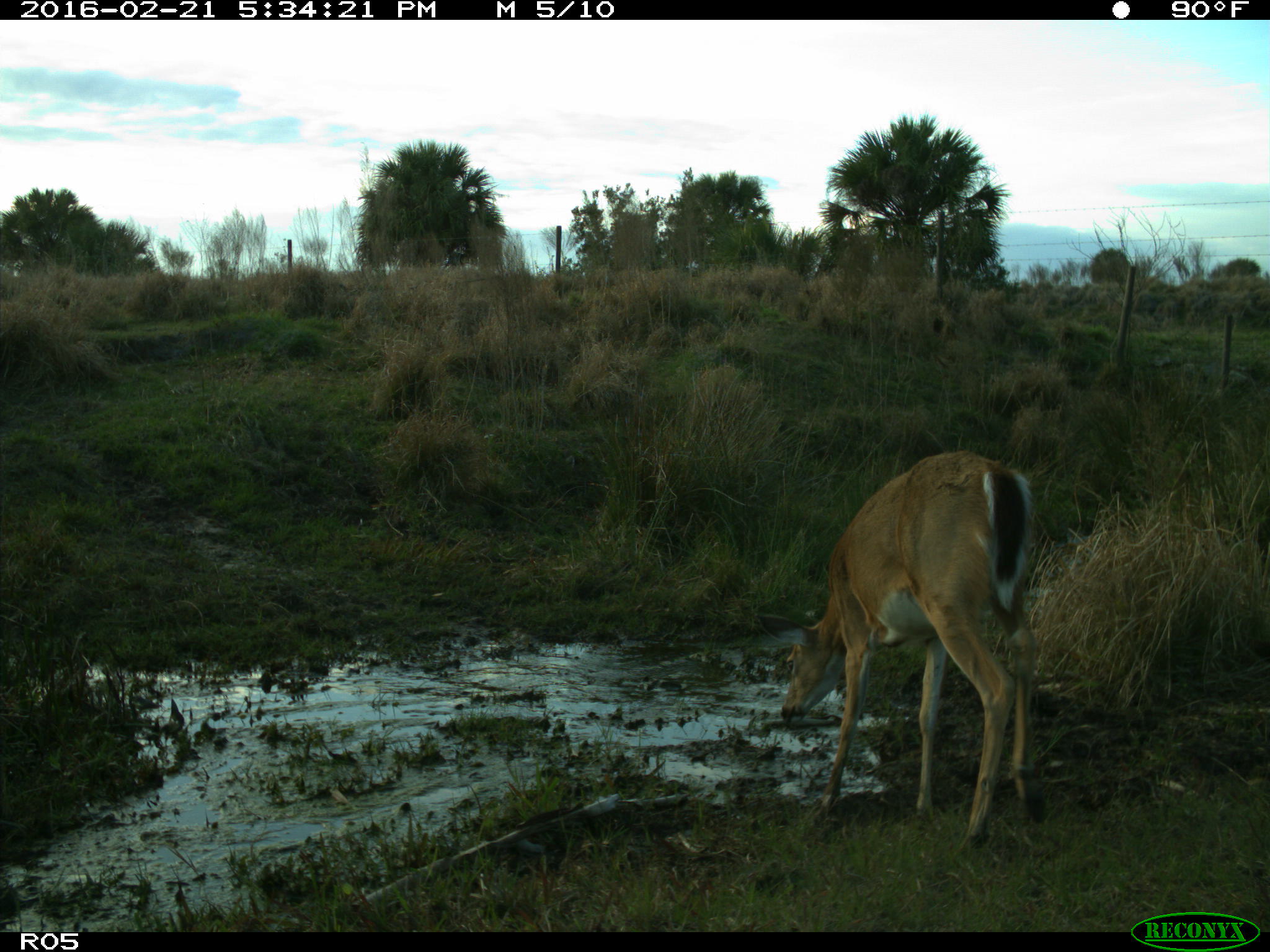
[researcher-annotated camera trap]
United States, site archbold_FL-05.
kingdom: Animalia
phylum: Chordata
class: Mammalia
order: Artiodactyla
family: Cervidae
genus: Odocoileus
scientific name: Odocoileus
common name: deer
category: unidentified deer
Unidentified deer (deer) (Odocoileus).